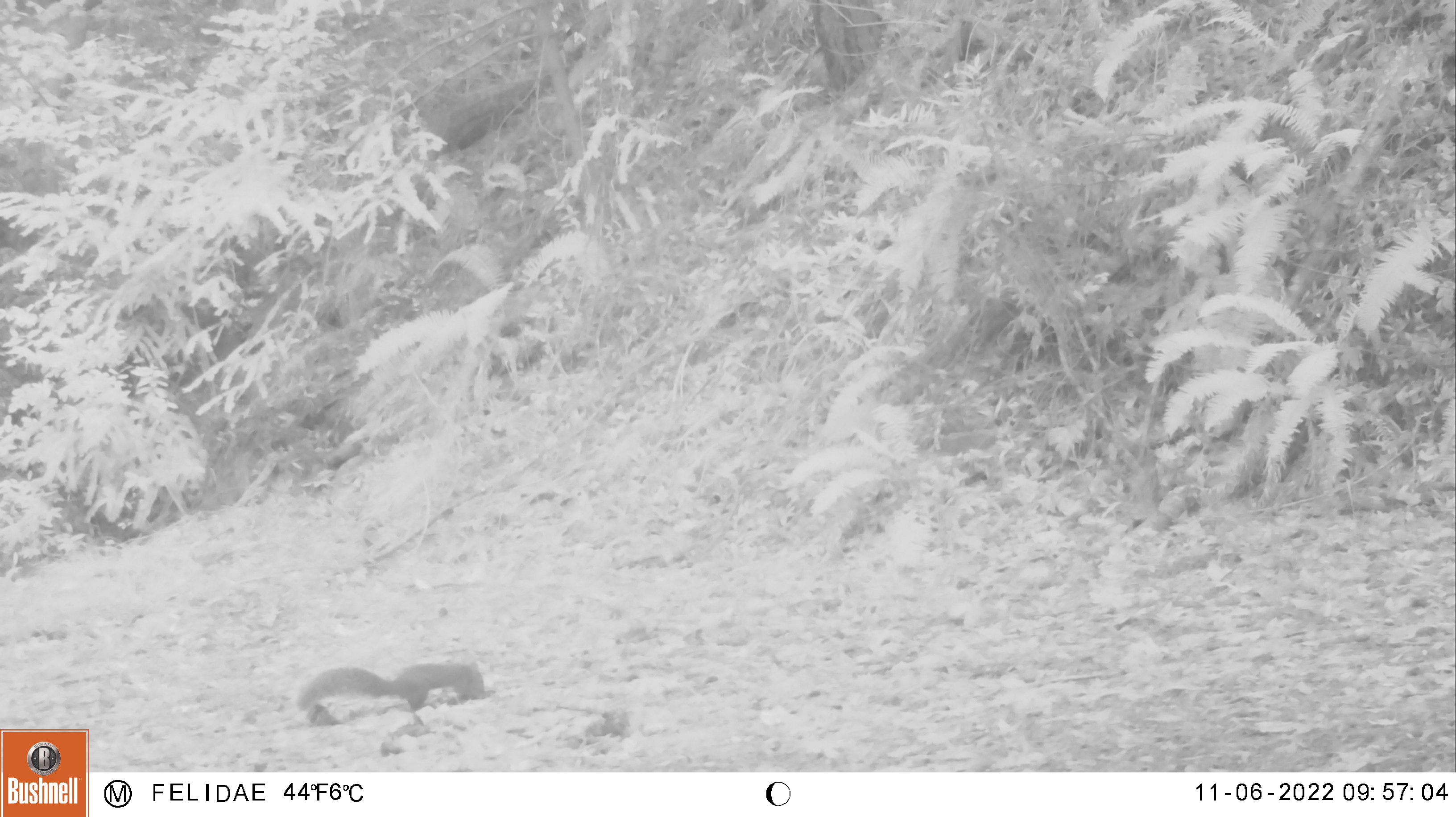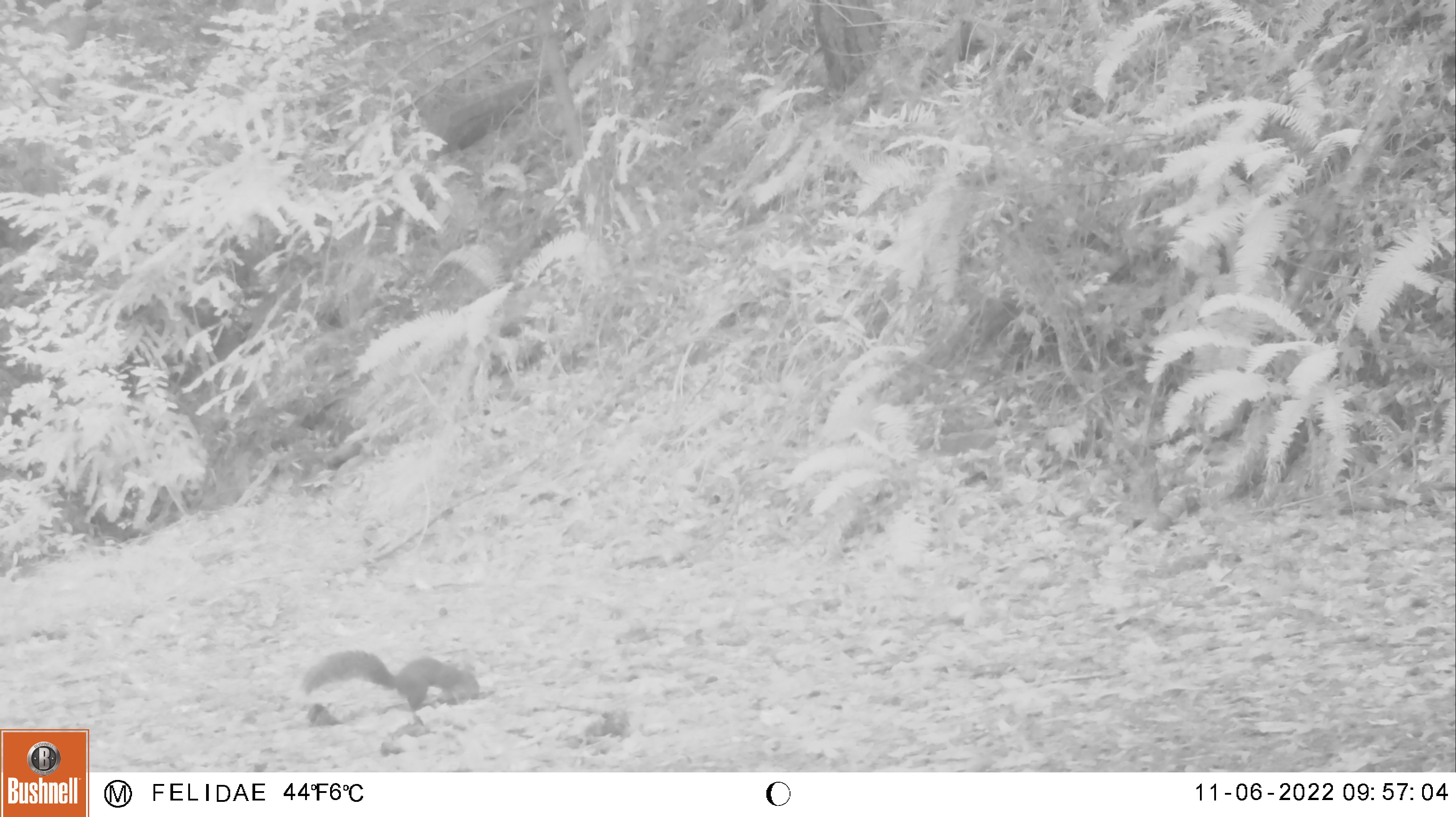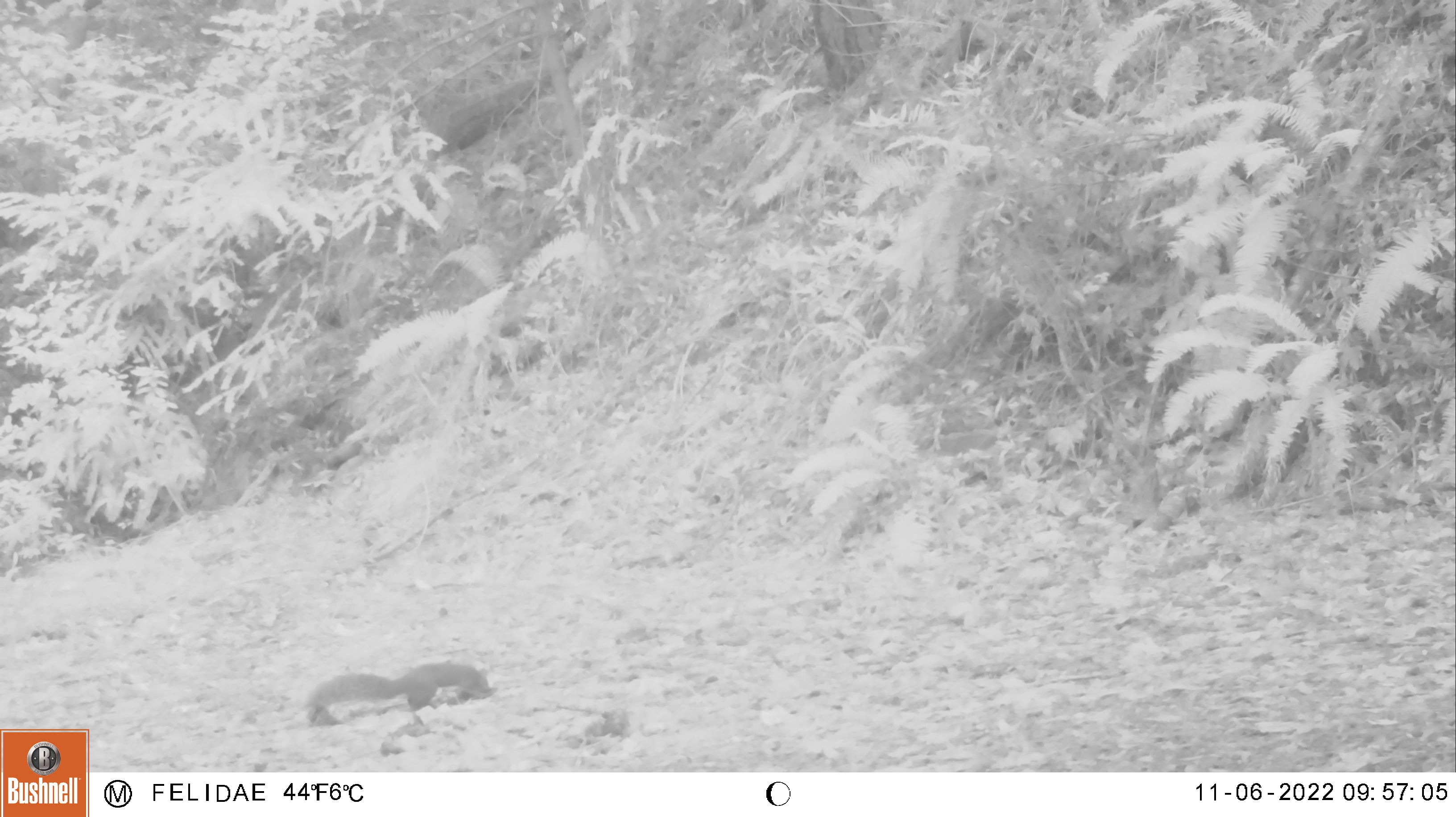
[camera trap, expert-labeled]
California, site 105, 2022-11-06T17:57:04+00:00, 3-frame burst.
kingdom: Animalia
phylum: Chordata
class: Mammalia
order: Rodentia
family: Sciuridae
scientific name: Sciuridae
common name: squirrel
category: unknown squirrel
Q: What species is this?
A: Unknown squirrel (squirrel) (Sciuridae).